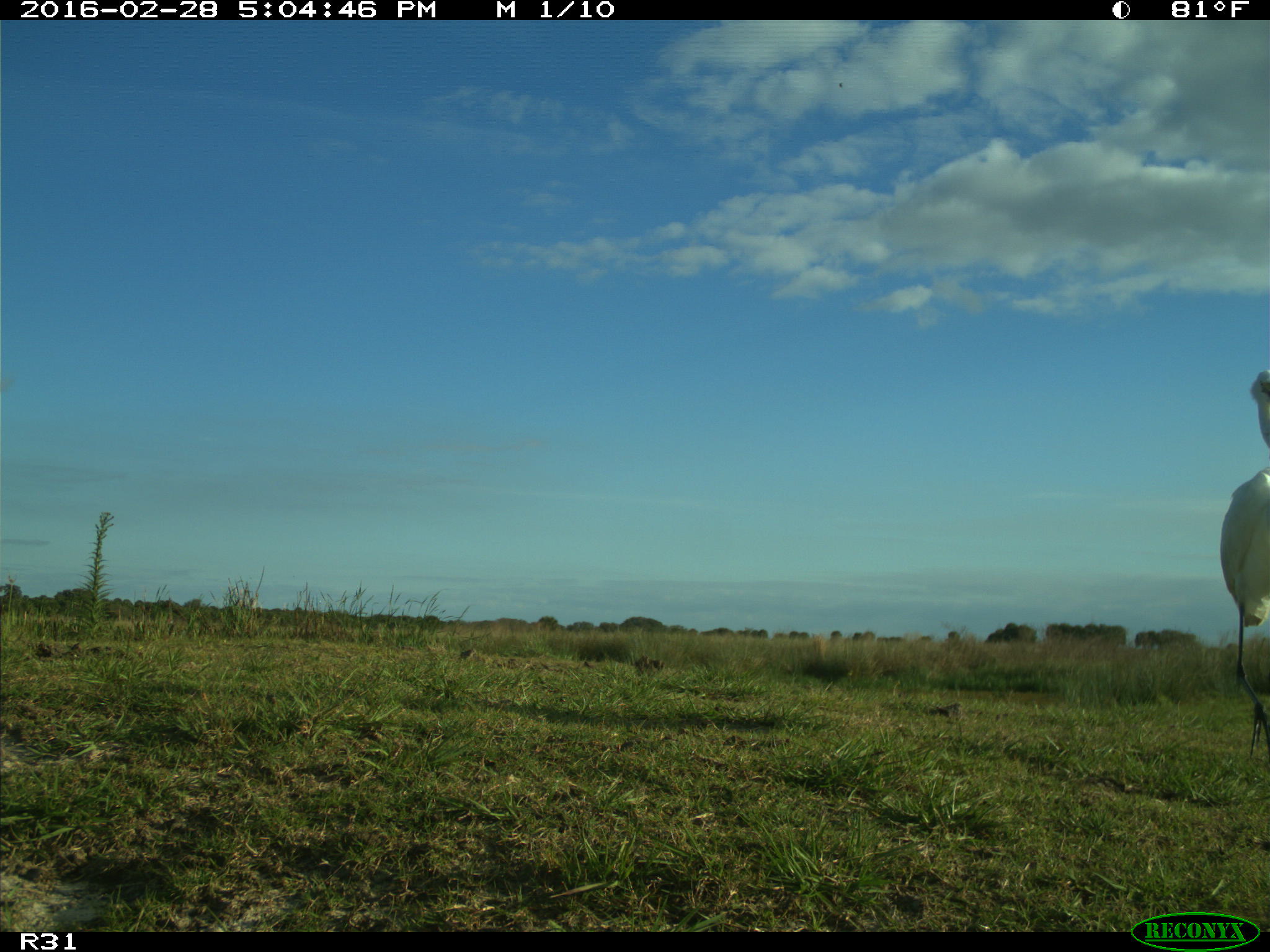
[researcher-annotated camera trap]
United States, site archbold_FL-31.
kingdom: Animalia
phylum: Chordata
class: Aves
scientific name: Aves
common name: birds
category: unidentified bird